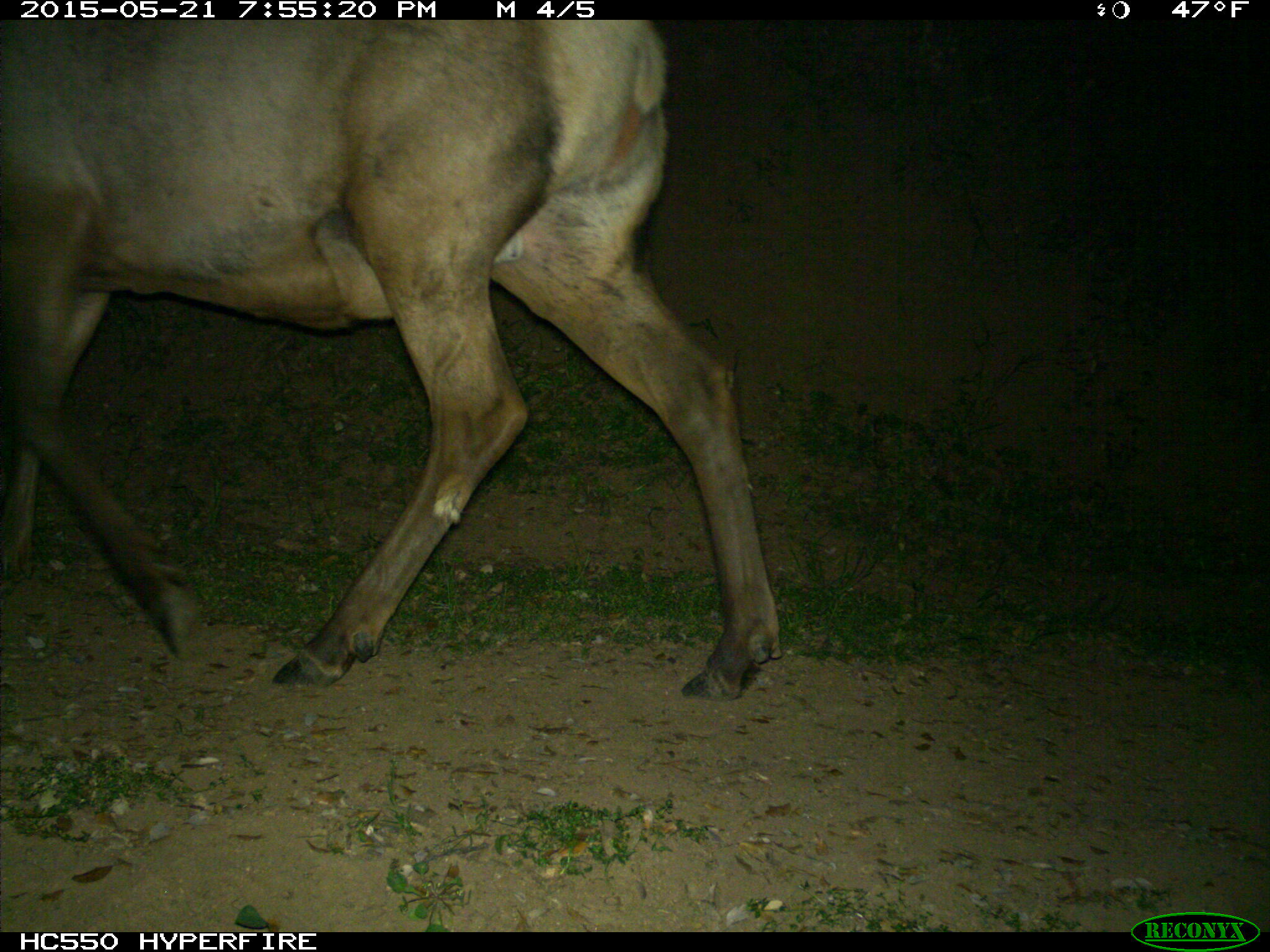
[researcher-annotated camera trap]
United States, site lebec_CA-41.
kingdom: Animalia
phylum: Chordata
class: Mammalia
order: Artiodactyla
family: Cervidae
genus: Cervus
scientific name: Cervus canadensis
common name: elk